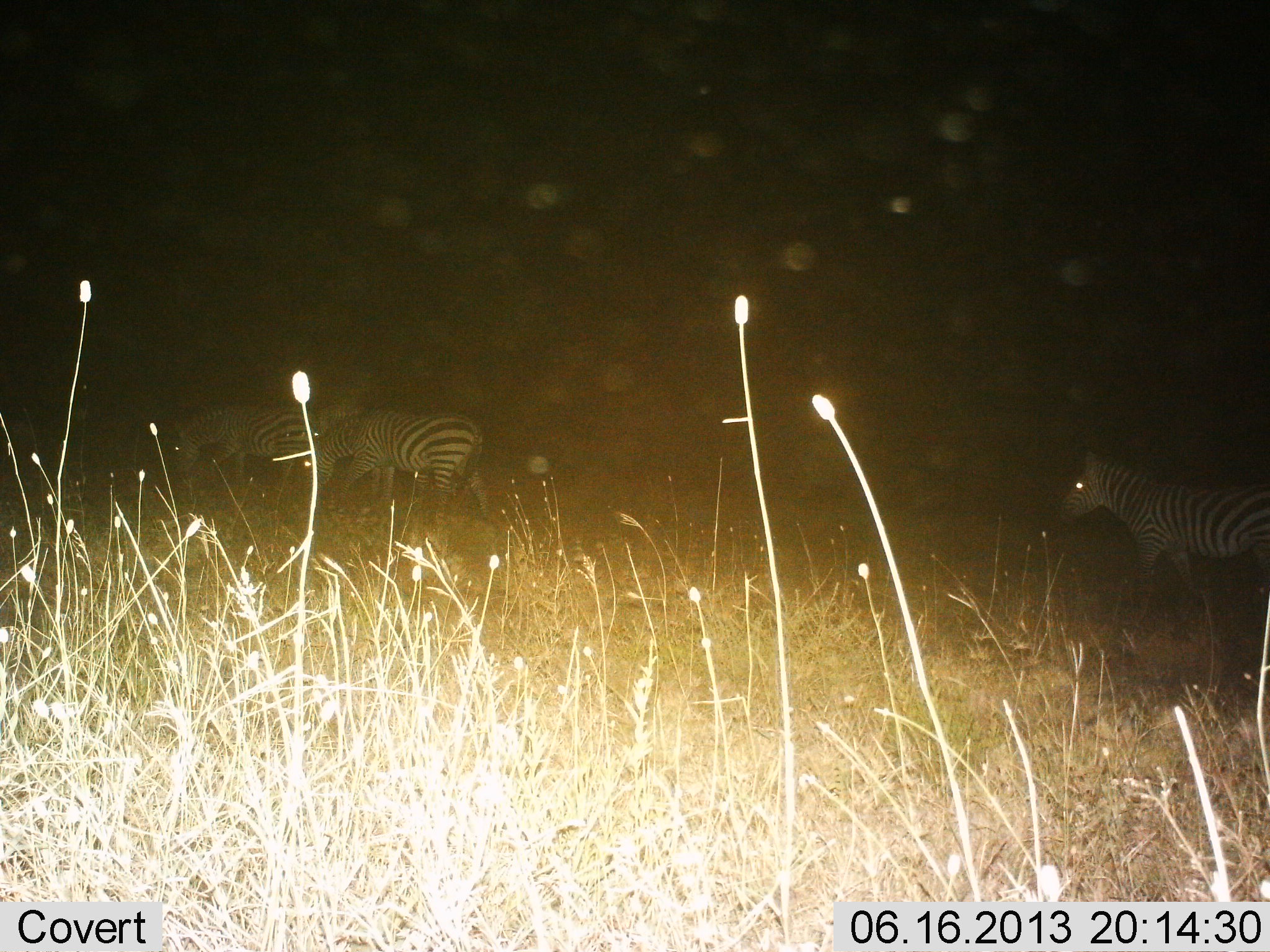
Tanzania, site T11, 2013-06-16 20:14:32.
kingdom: Animalia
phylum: Chordata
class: Mammalia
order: Perissodactyla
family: Equidae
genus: Equus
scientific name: Equus quagga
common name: plains zebra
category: zebra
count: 3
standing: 29%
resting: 4%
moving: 75%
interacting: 0%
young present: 0%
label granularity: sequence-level